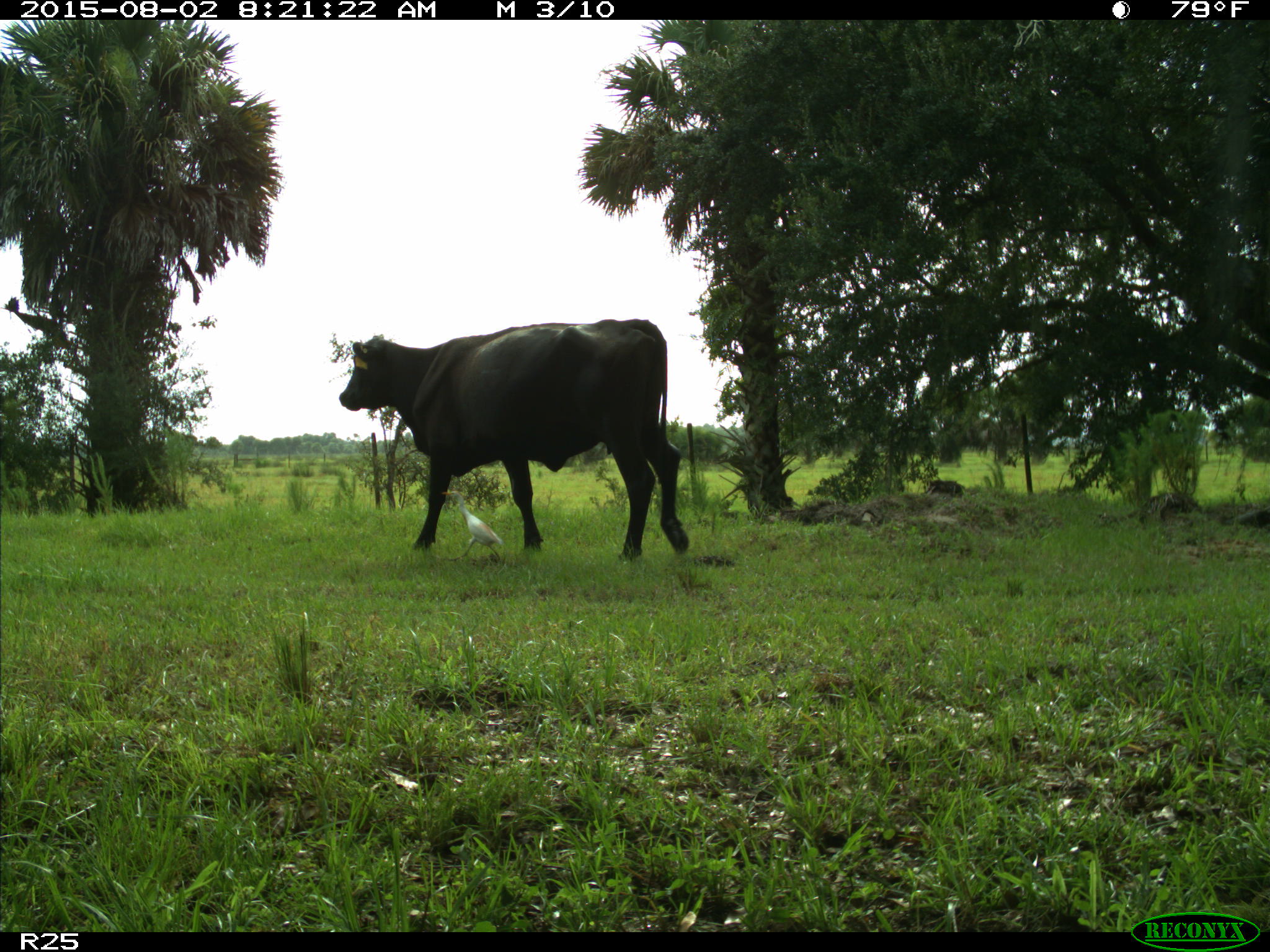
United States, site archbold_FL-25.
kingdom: Animalia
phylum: Chordata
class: Mammalia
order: Artiodactyla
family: Bovidae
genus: Bos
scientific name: Bos taurus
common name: domestic cow